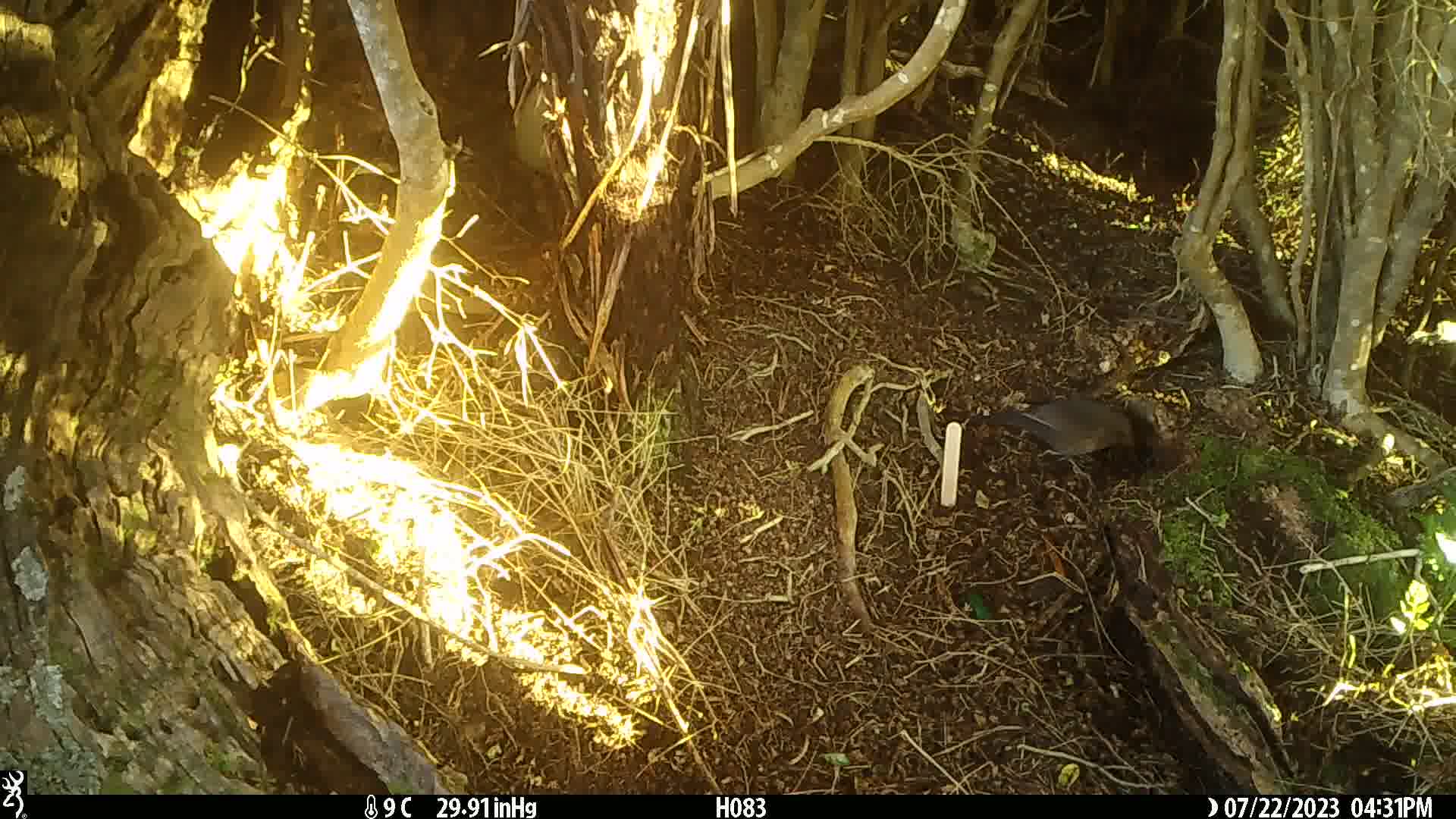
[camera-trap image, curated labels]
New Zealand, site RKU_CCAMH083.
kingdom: Animalia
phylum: Chordata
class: Aves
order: Passeriformes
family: Turdidae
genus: Turdus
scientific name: Turdus merula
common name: eurasian blackbird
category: blackbird